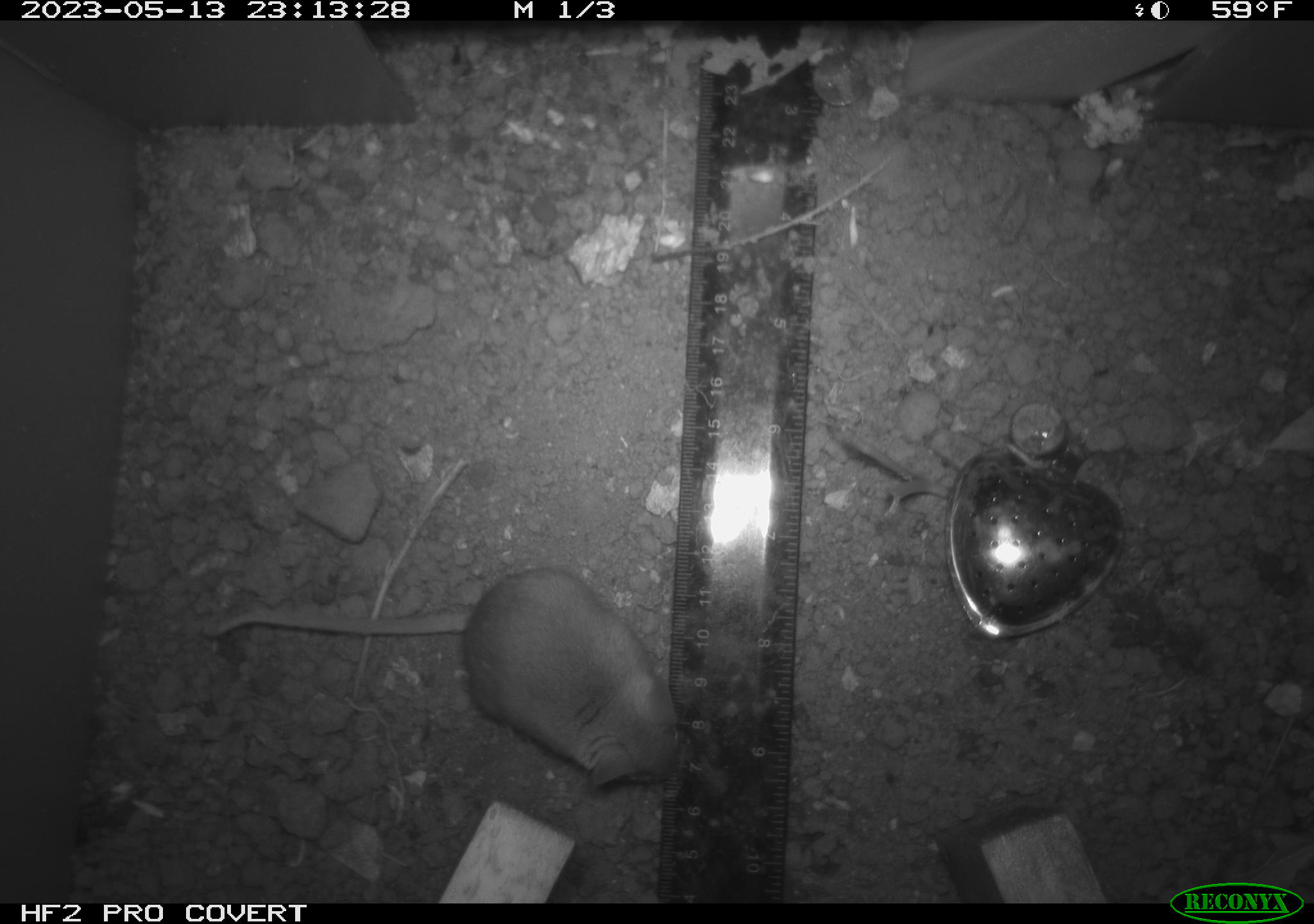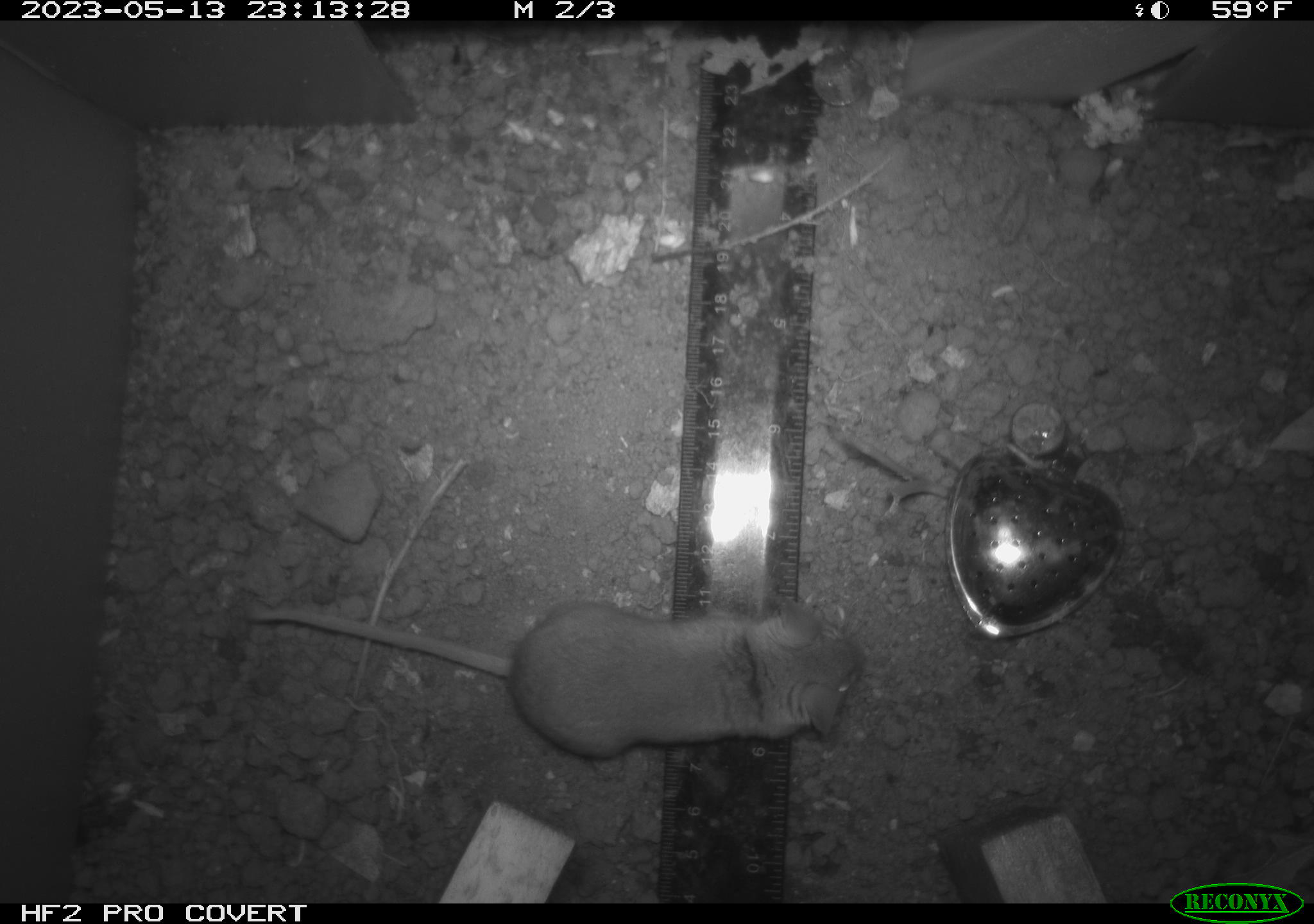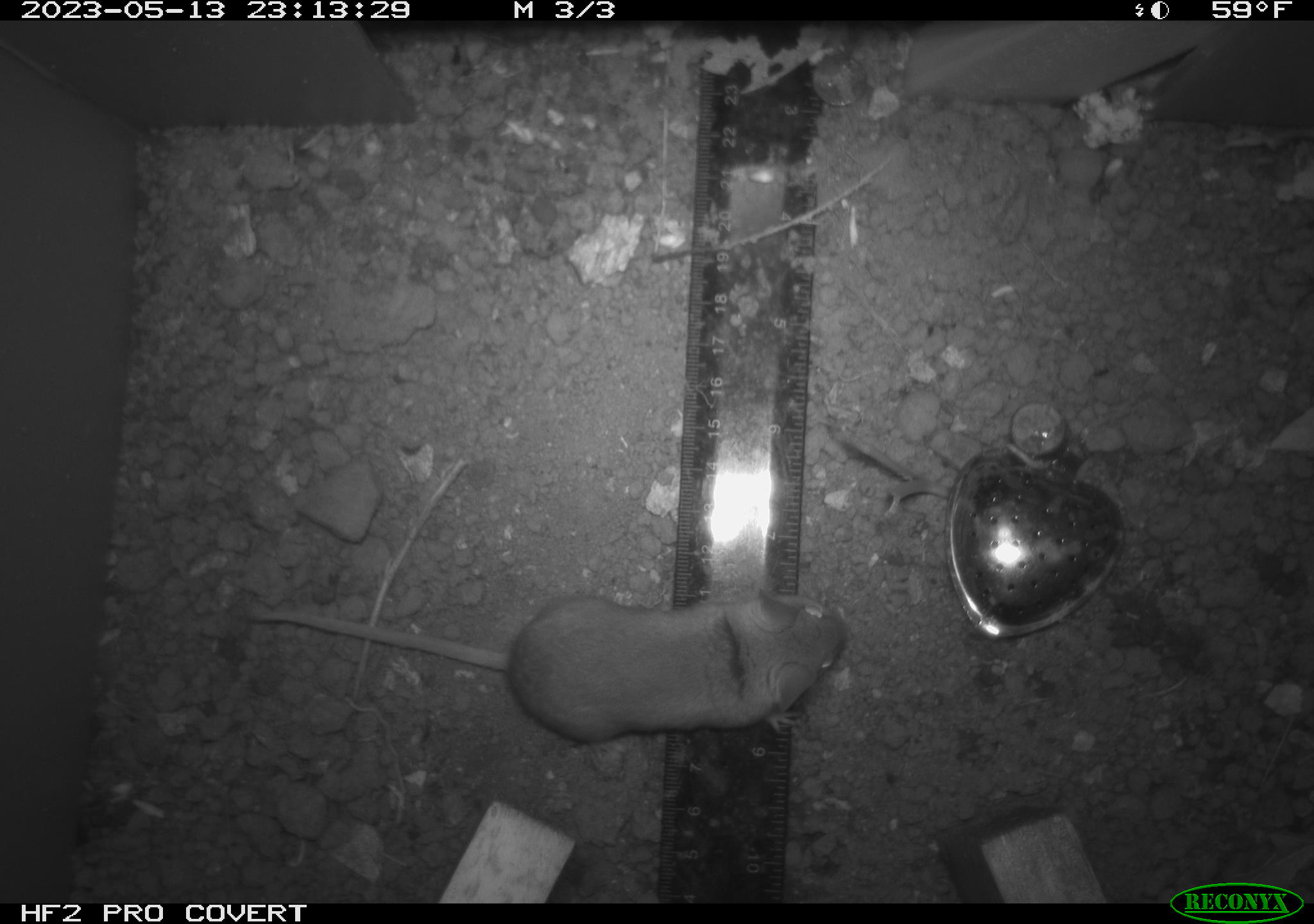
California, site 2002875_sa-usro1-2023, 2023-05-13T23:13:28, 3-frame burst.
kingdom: Animalia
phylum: Chordata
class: Mammalia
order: Rodentia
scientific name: Rodentia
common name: mouse species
Mouse species (Rodentia).